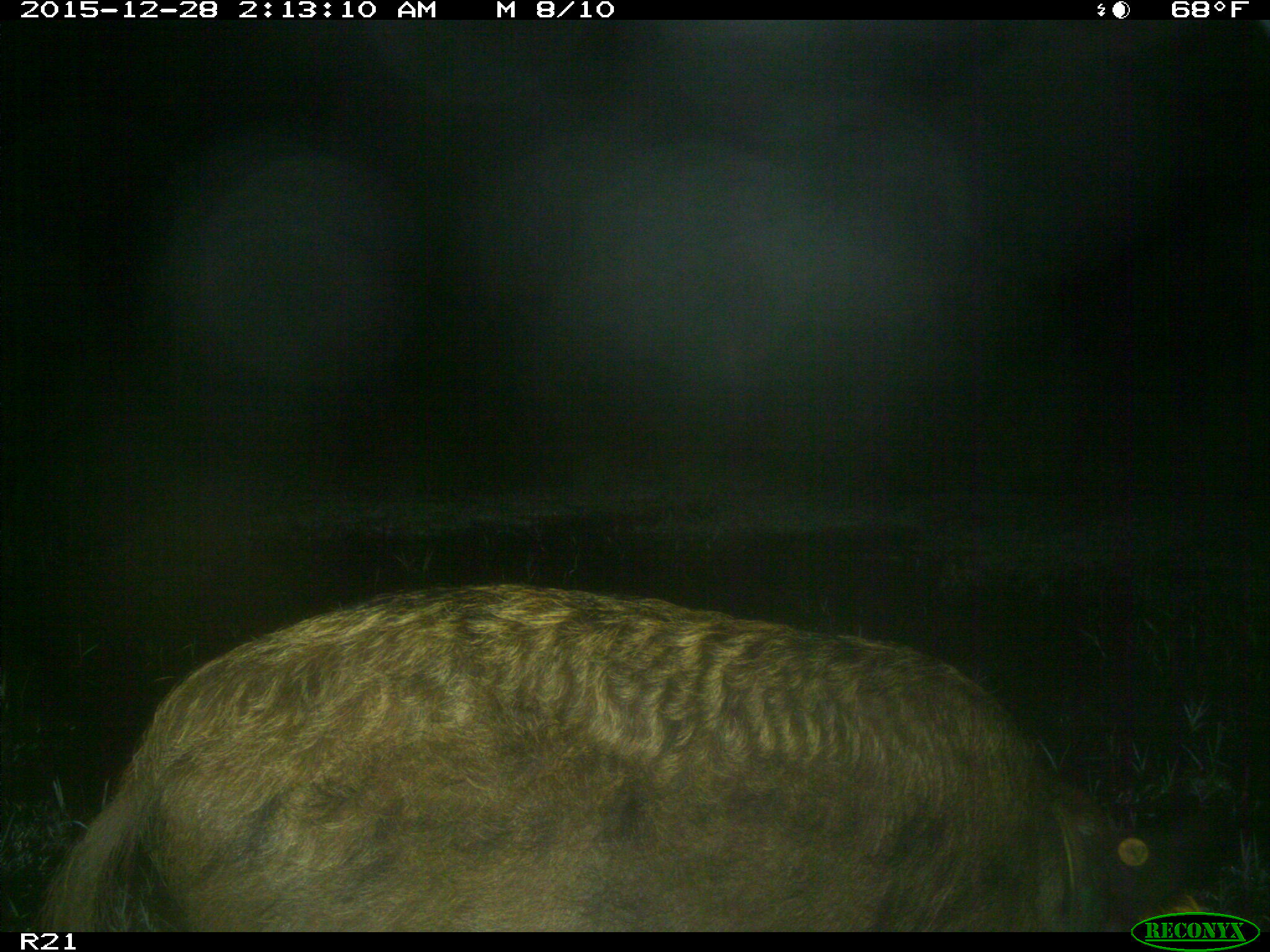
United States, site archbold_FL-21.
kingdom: Animalia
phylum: Chordata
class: Mammalia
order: Artiodactyla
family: Suidae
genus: Sus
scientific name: Sus scrofa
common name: wild boar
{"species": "Sus scrofa (wild boar)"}